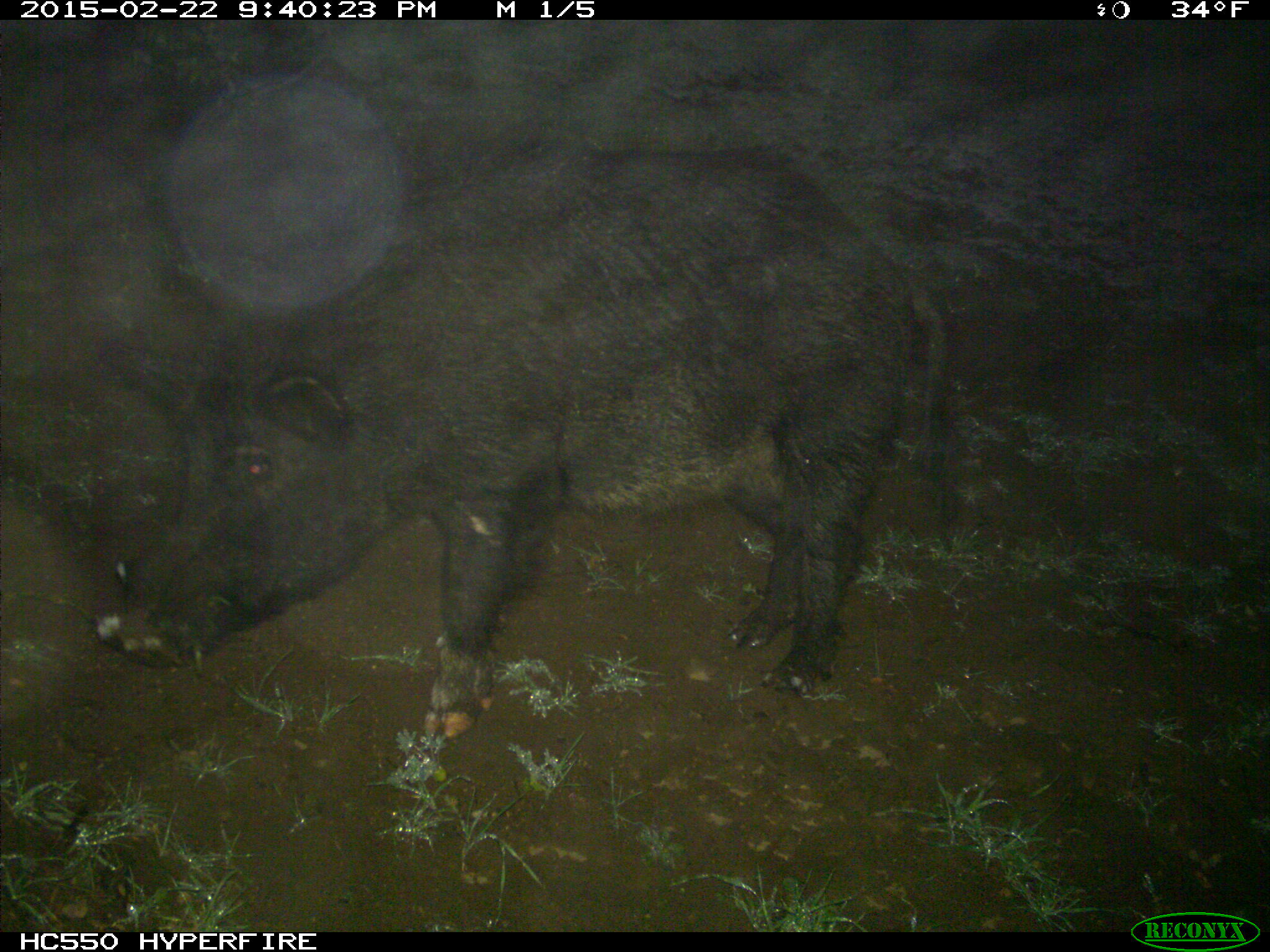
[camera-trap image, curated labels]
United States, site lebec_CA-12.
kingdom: Animalia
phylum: Chordata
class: Mammalia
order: Artiodactyla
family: Suidae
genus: Sus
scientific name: Sus scrofa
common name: wild boar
Sus scrofa (wild boar).